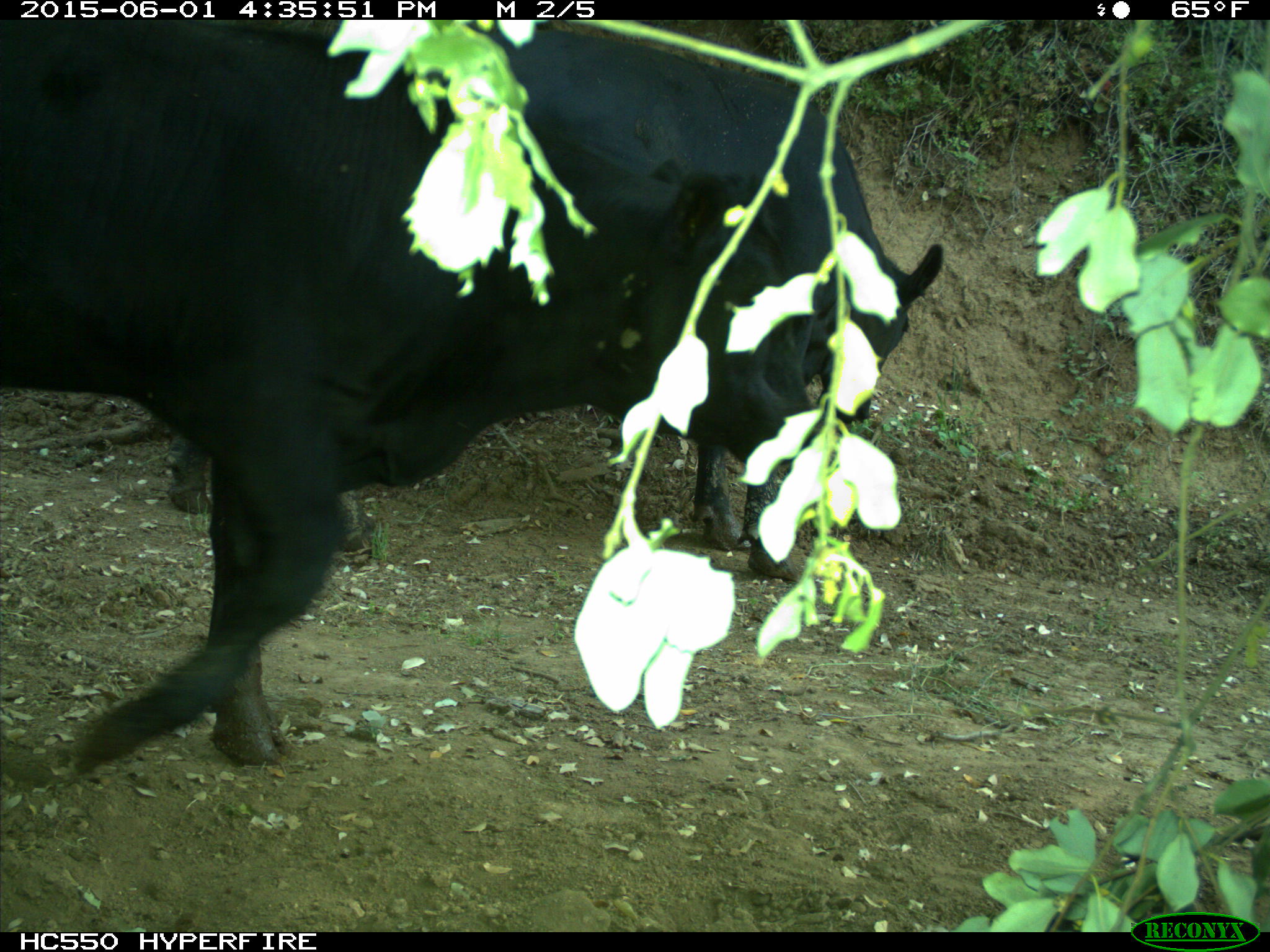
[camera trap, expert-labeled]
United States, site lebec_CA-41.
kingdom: Animalia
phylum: Chordata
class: Mammalia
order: Artiodactyla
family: Bovidae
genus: Bos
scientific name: Bos taurus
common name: domestic cow